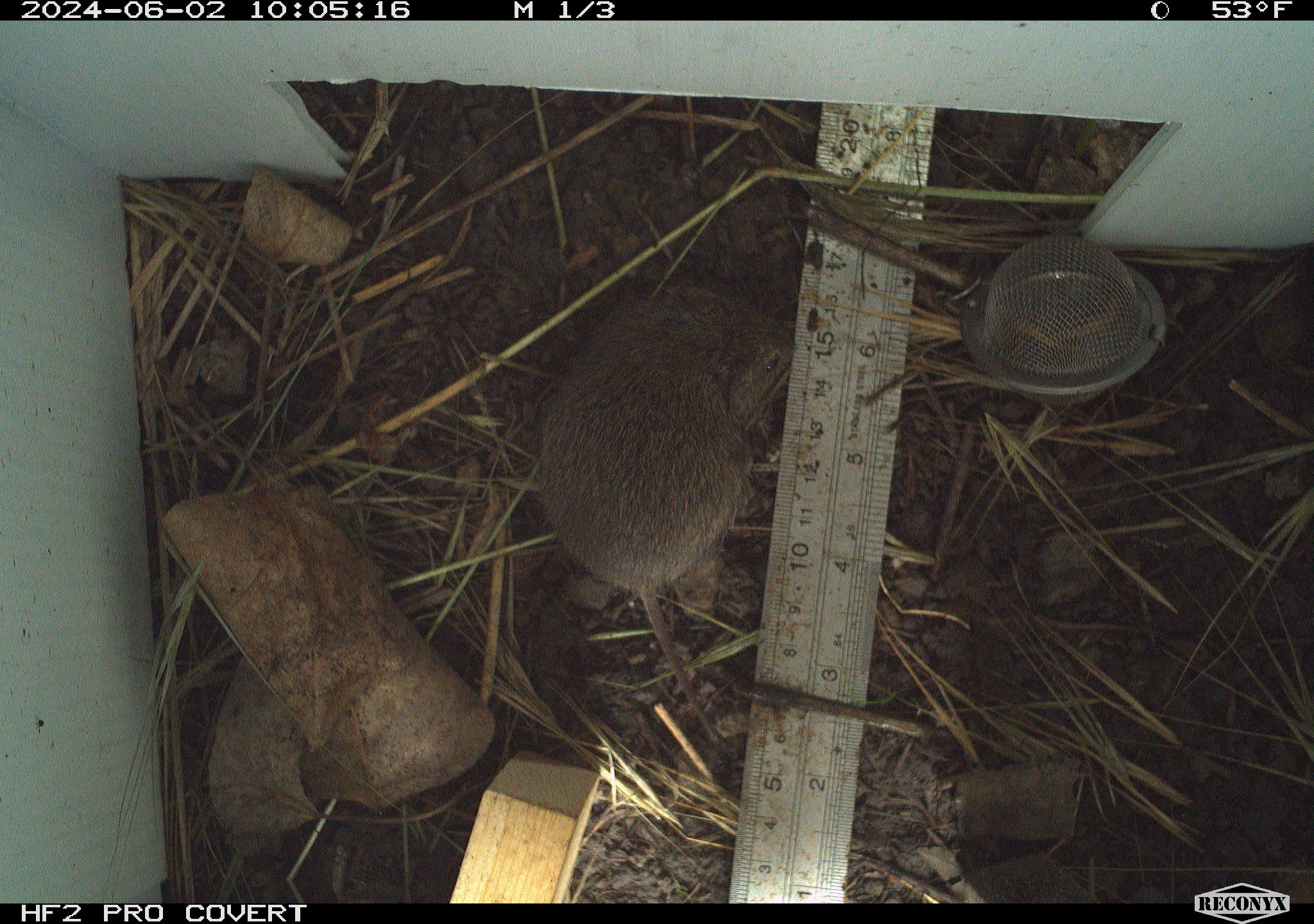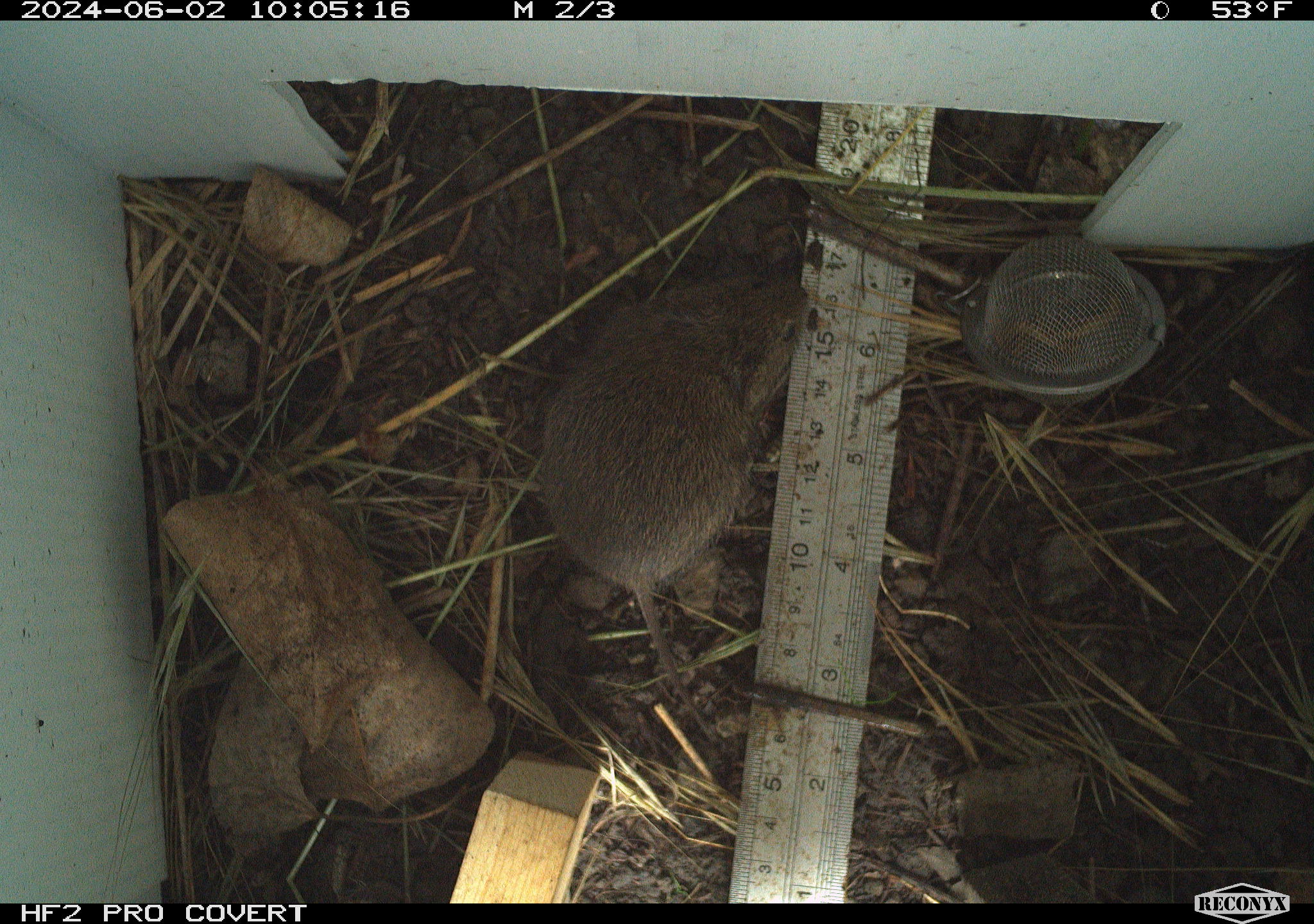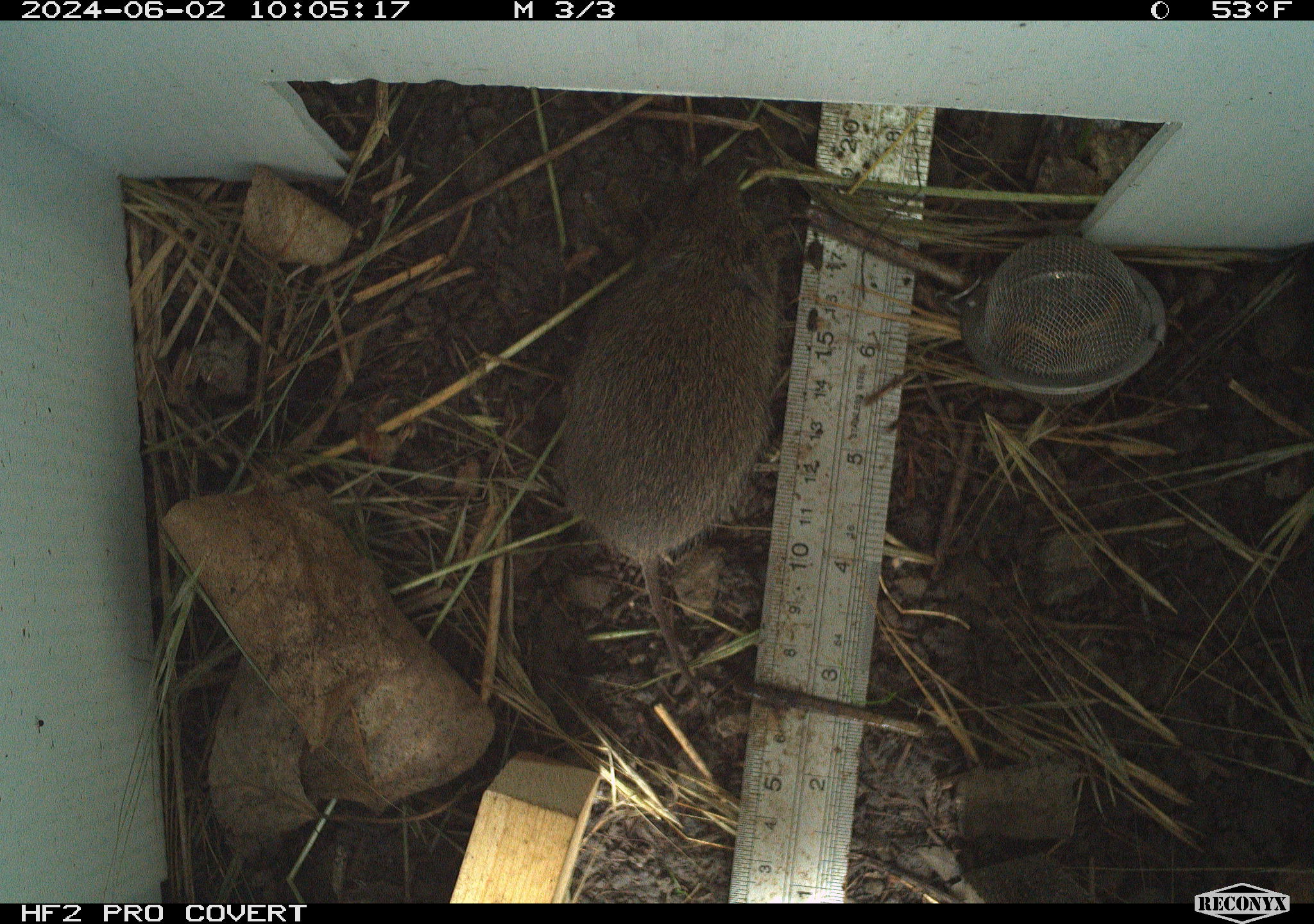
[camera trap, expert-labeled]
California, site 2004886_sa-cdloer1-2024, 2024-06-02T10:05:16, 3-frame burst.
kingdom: Animalia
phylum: Chordata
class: Mammalia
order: Rodentia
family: Cricetidae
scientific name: Arvicolinae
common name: voles, lemmings, and muskrats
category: arvicolinae subfamily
Arvicolinae subfamily (voles, lemmings, and muskrats) (Arvicolinae).